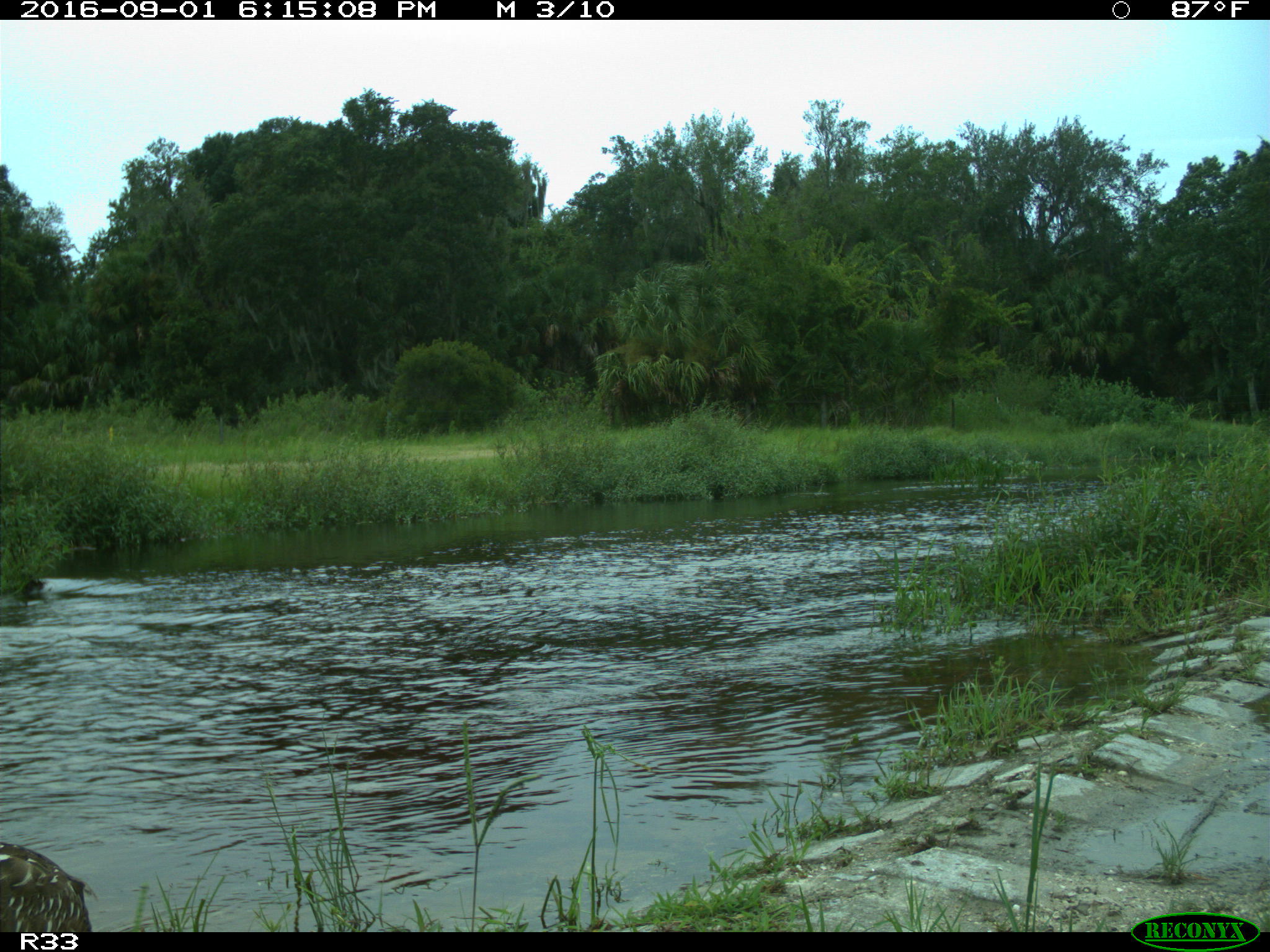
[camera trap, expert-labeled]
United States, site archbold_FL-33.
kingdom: Animalia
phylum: Chordata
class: Aves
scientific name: Aves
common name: birds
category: unidentified bird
Unidentified bird (birds) (Aves).